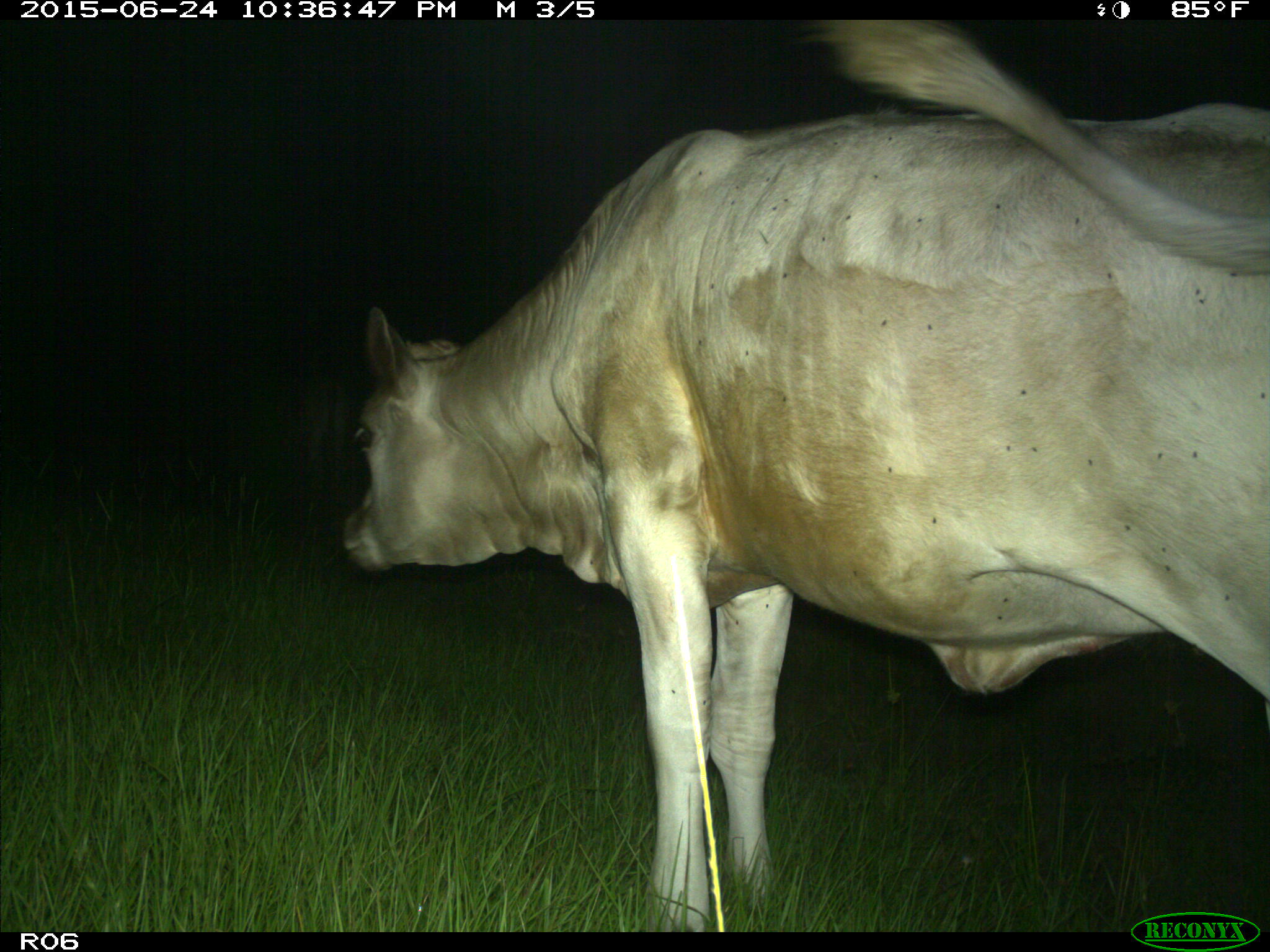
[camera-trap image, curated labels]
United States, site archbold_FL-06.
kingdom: Animalia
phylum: Chordata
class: Mammalia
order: Artiodactyla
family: Bovidae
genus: Bos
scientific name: Bos taurus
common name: domestic cow